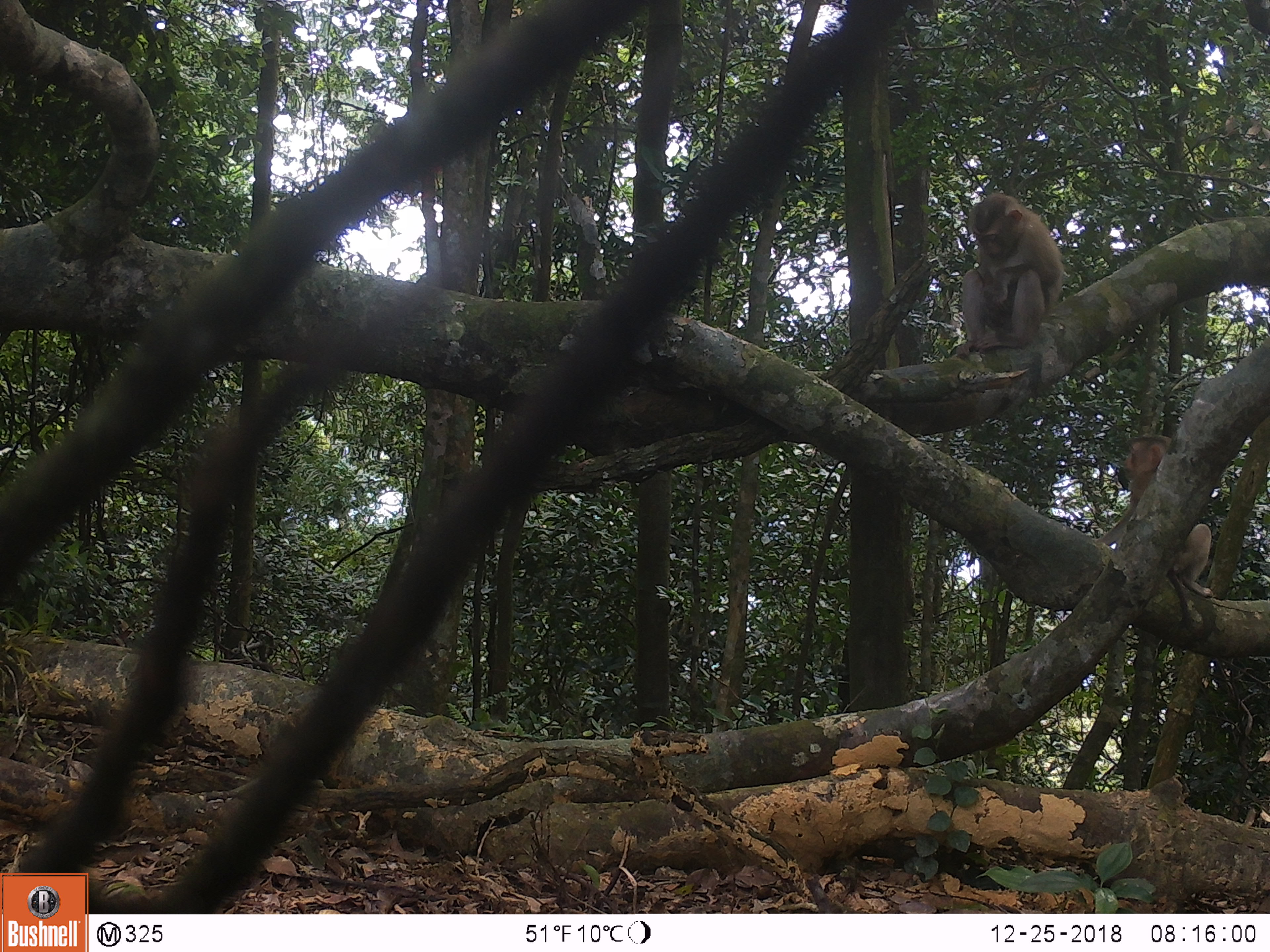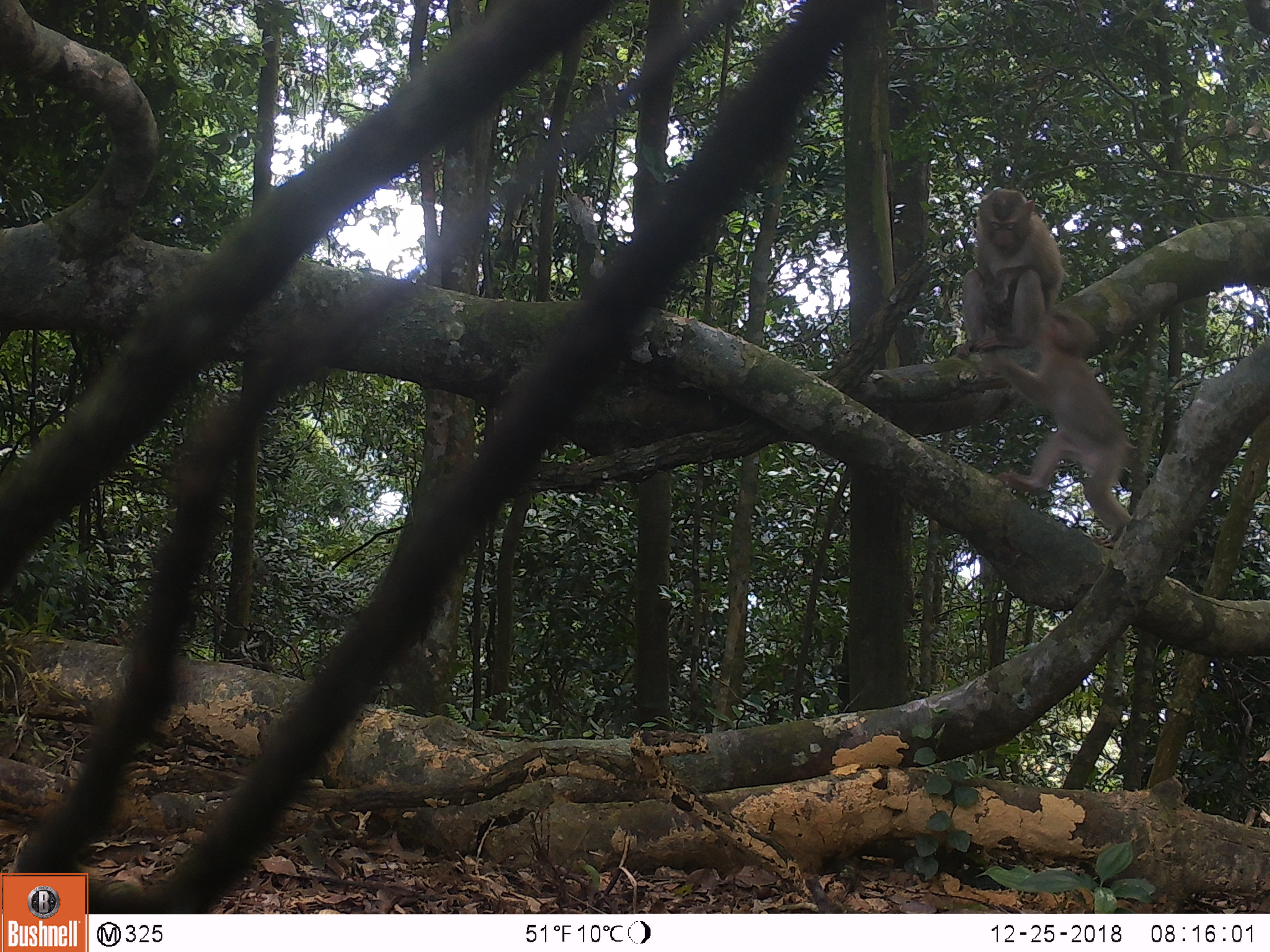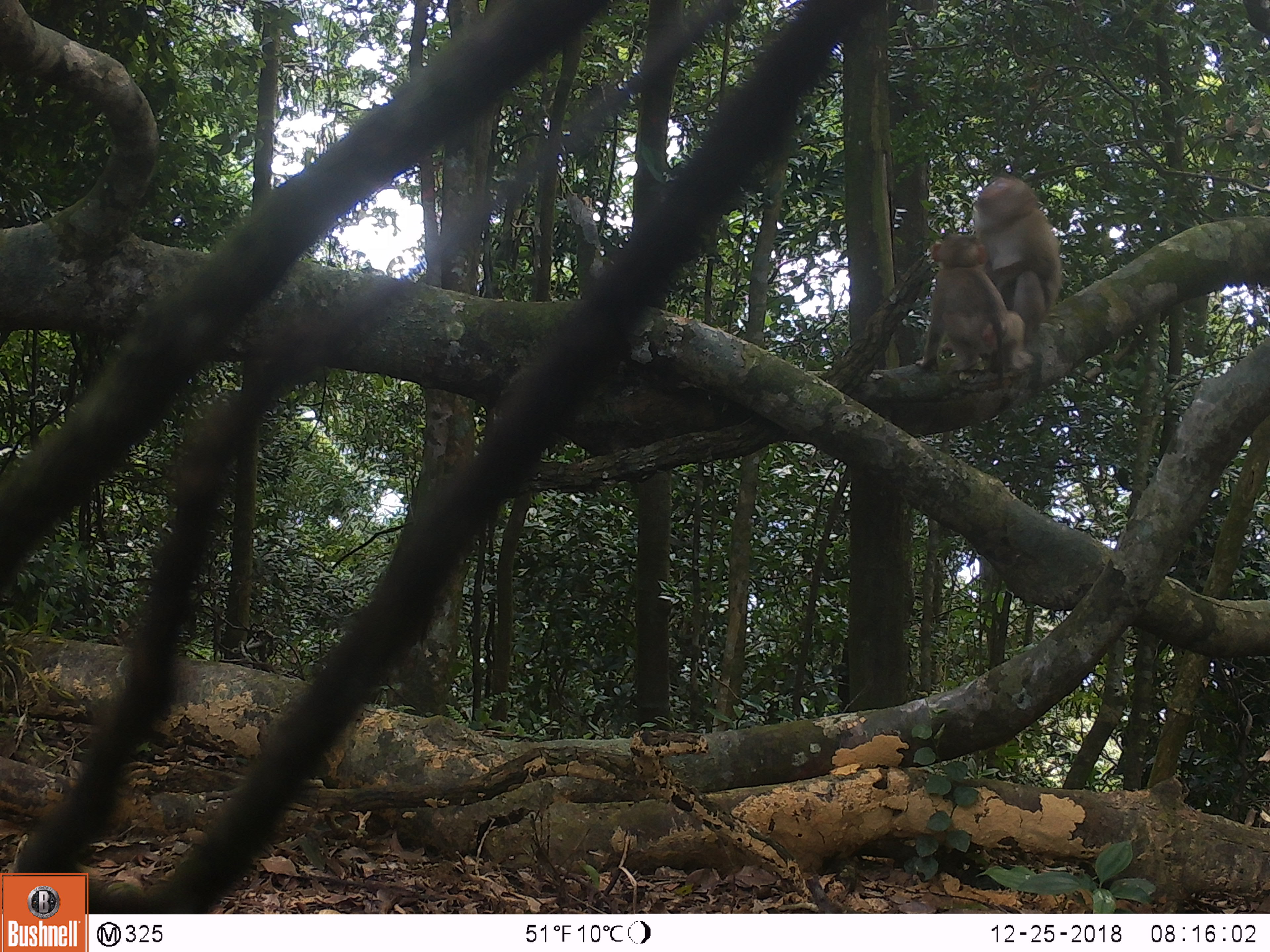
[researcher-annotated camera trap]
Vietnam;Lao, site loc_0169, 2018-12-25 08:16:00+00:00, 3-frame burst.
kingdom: Animalia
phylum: Chordata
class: Mammalia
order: Primates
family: Cercopithecidae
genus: Macaca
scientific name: Macaca nemestrina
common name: pig-tailed macaque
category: pig tailed macaque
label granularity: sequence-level